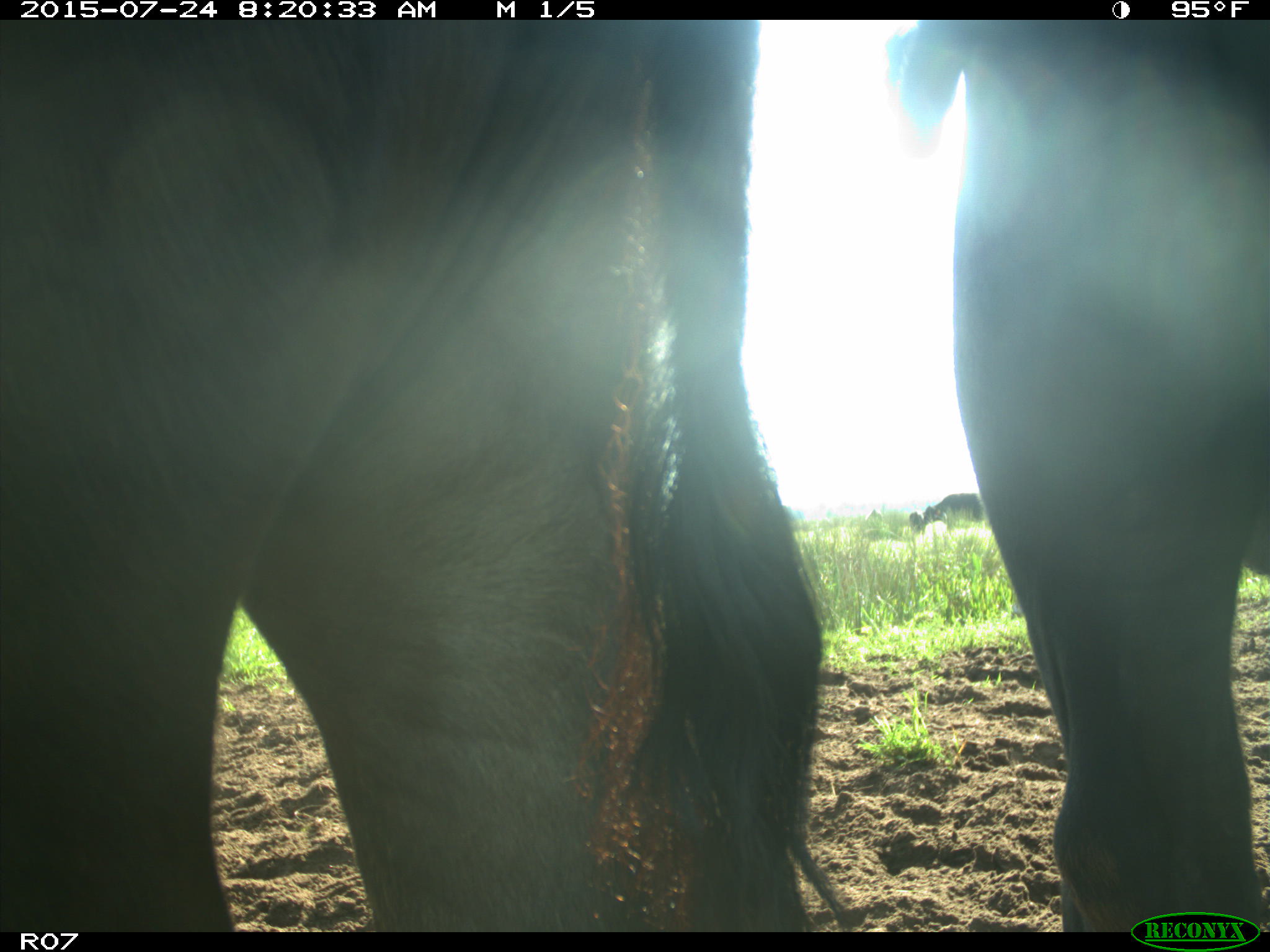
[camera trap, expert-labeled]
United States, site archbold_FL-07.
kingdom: Animalia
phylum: Chordata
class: Mammalia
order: Artiodactyla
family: Bovidae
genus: Bos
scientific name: Bos taurus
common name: domestic cow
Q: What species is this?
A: Bos taurus (domestic cow).